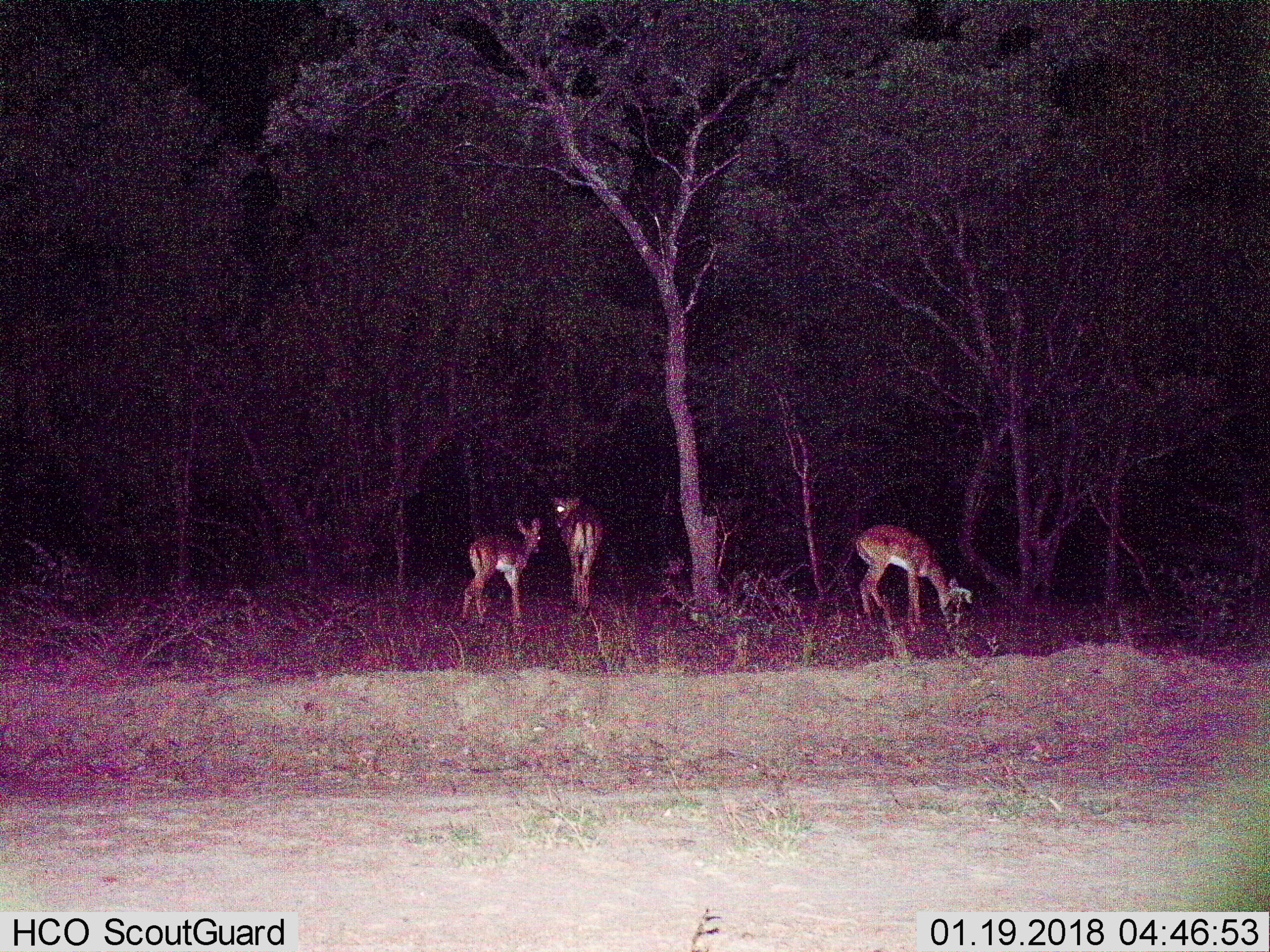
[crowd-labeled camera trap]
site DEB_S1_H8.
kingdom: Animalia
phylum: Chordata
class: Mammalia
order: Artiodactyla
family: Bovidae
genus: Aepyceros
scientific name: Aepyceros melampus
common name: impala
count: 3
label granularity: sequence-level